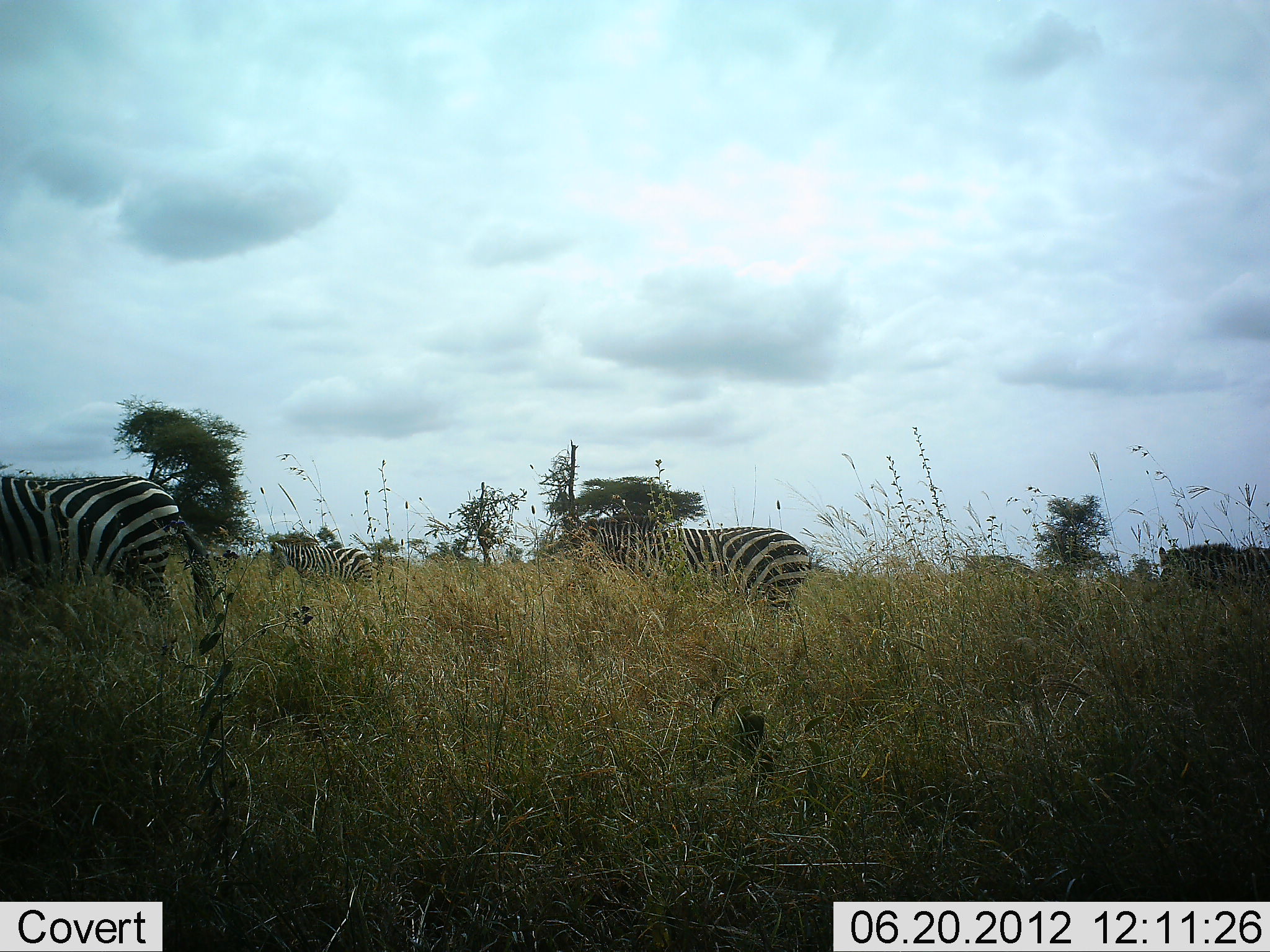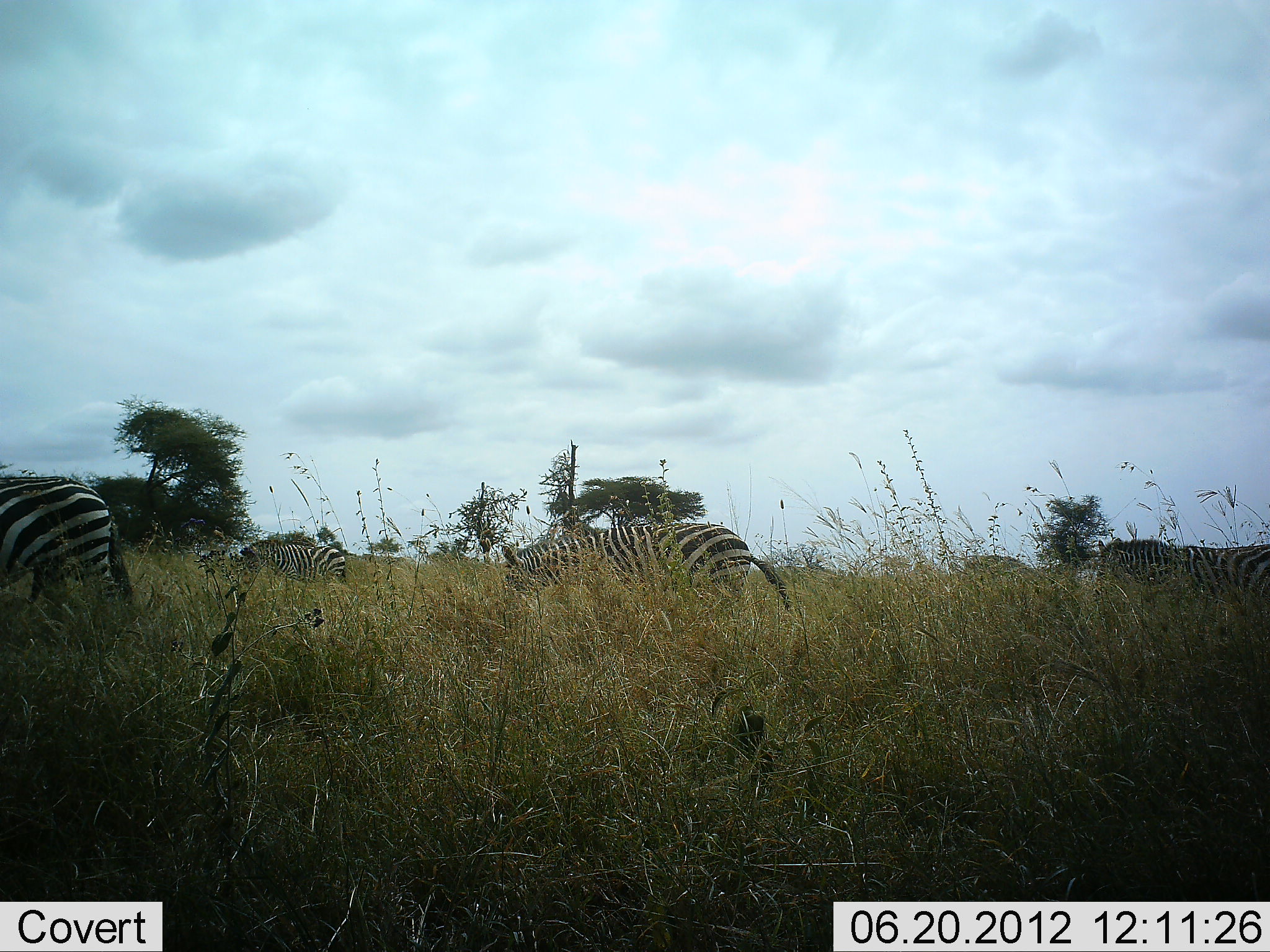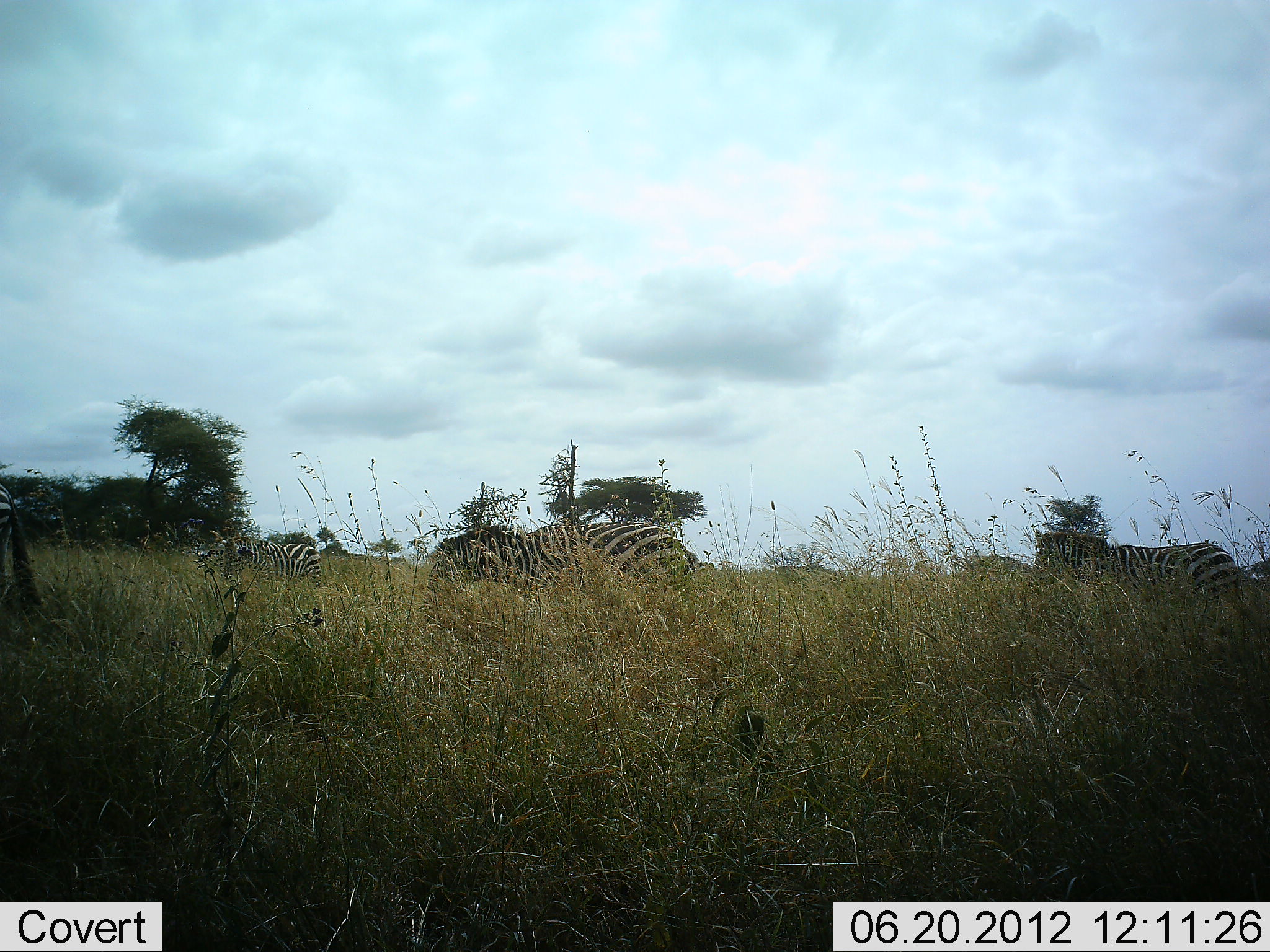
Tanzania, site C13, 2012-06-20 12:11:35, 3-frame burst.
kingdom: Animalia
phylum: Chordata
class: Mammalia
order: Perissodactyla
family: Equidae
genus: Equus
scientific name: Equus quagga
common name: plains zebra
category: zebra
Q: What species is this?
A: Zebra (plains zebra) (Equus quagga).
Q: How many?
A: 4.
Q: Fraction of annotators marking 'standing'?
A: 0%.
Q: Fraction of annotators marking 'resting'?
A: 0%.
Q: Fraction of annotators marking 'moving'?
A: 80%.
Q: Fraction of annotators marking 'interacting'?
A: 0%.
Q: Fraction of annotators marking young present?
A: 10%.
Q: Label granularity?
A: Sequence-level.